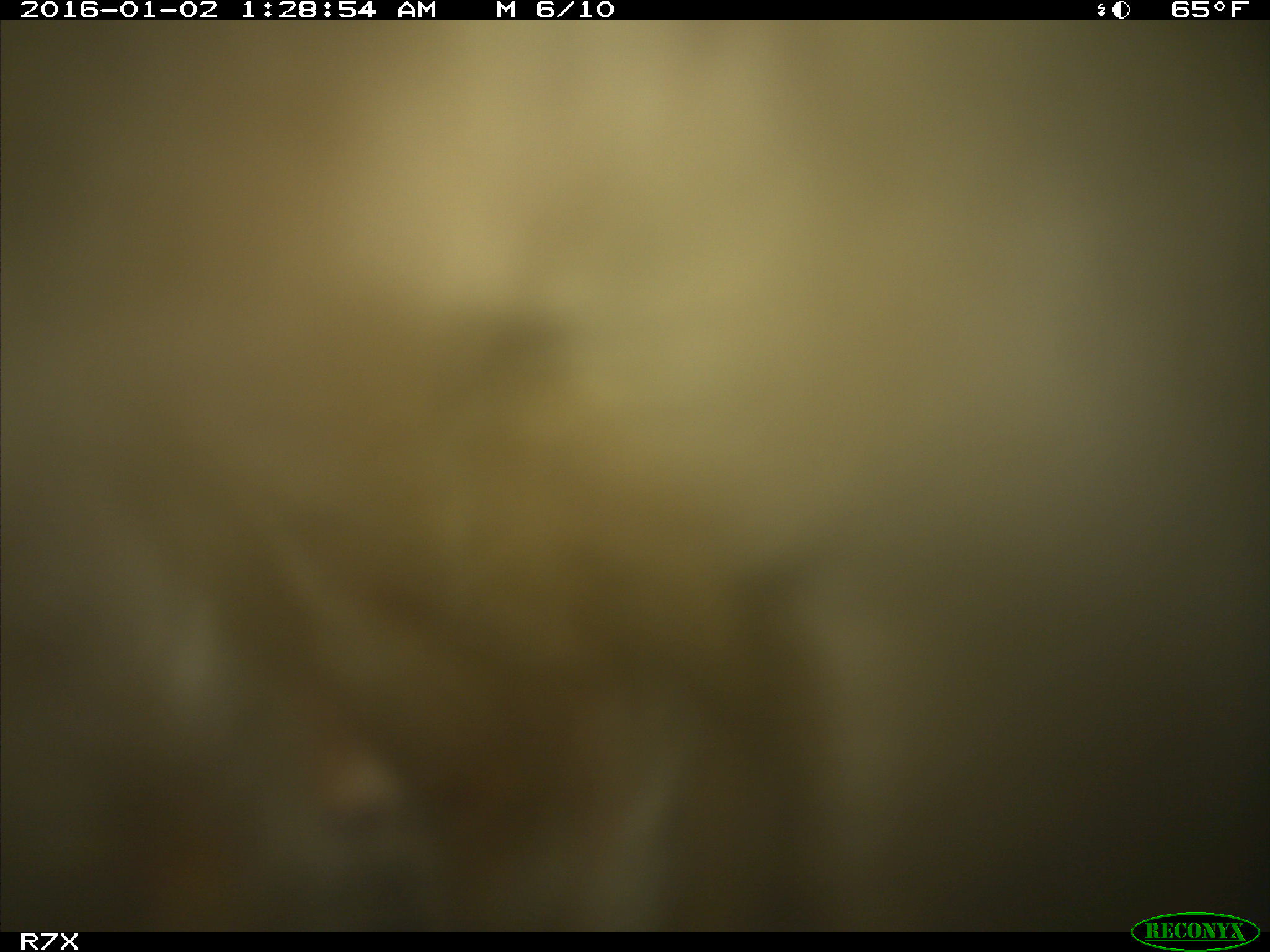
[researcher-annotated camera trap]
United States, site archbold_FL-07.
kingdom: Animalia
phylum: Chordata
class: Mammalia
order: Artiodactyla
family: Bovidae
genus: Bos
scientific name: Bos taurus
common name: domestic cow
Bos taurus (domestic cow).